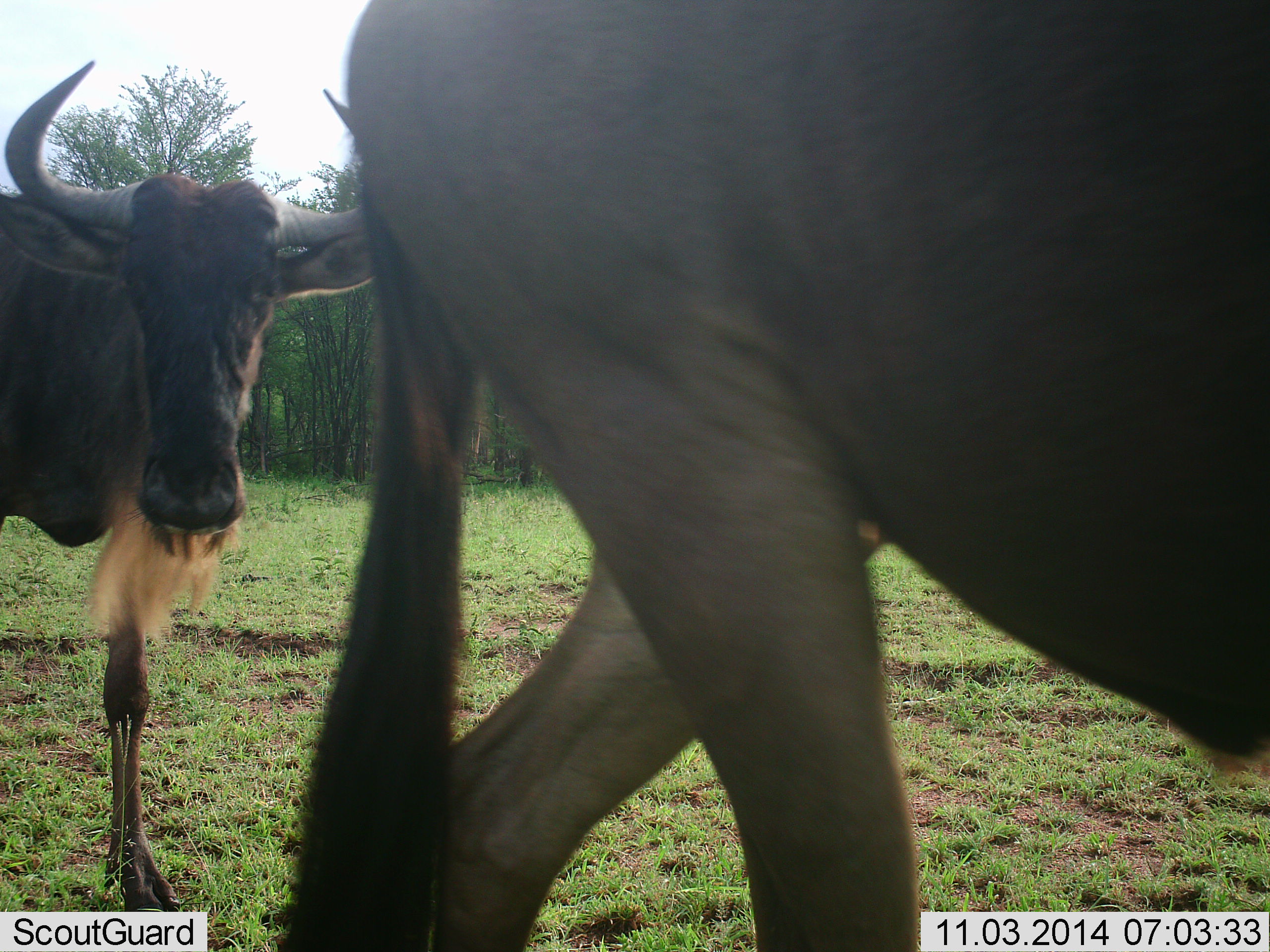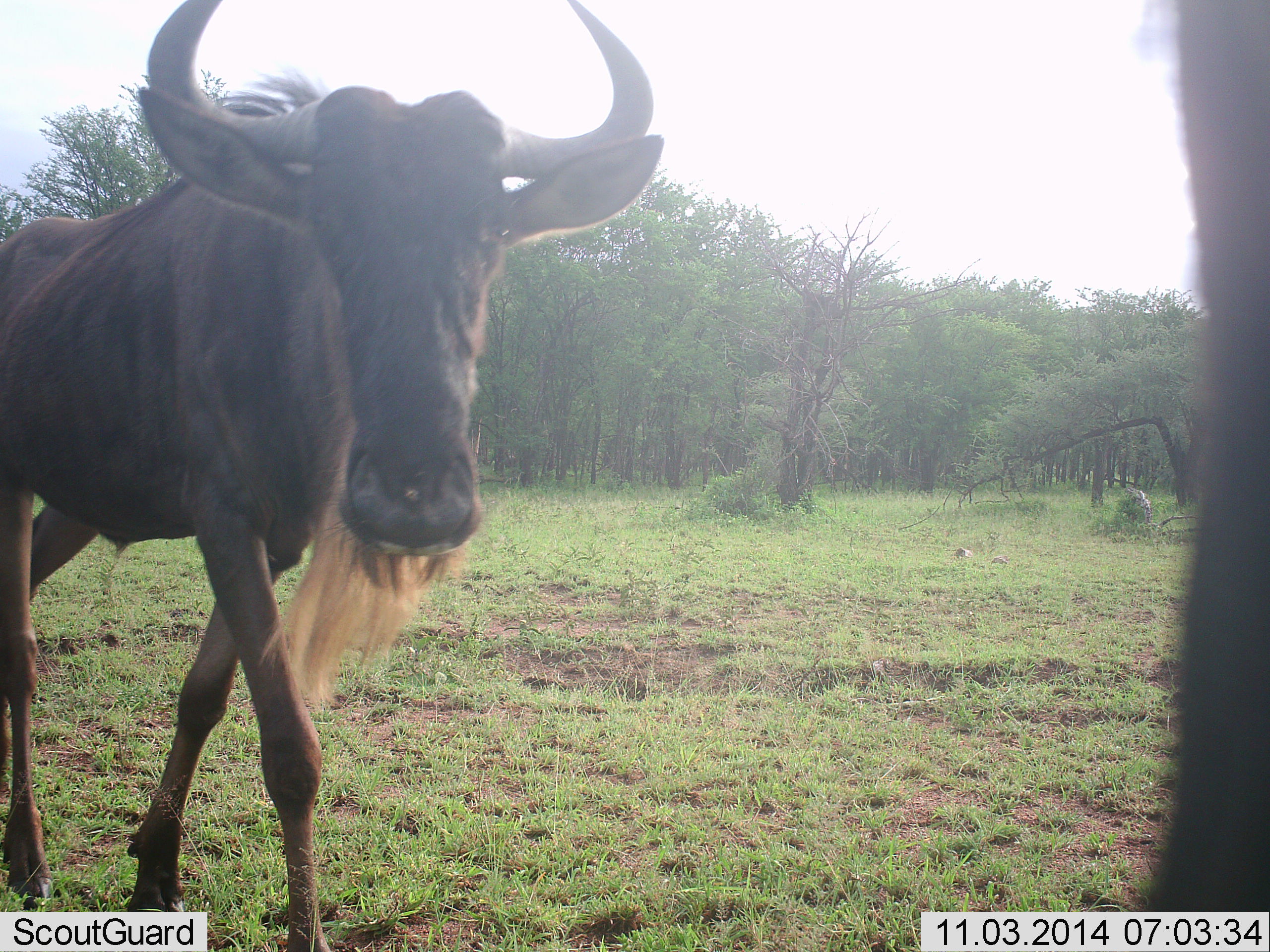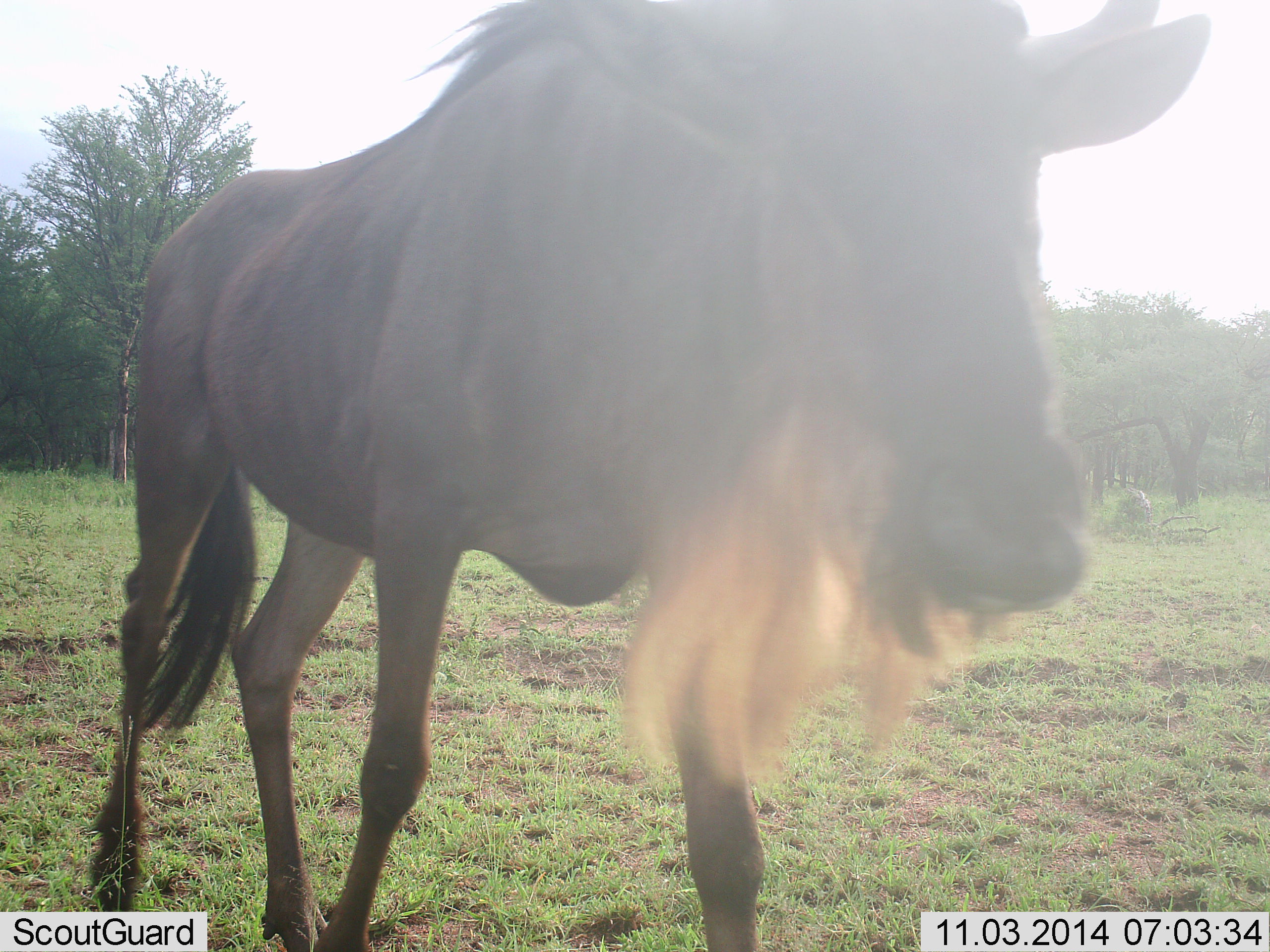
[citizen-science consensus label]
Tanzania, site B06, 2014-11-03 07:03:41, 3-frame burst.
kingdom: Animalia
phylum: Chordata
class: Mammalia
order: Artiodactyla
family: Bovidae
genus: Connochaetes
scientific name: Connochaetes taurinus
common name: blue wildebeest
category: wildebeest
Wildebeest (blue wildebeest) (Connochaetes taurinus), count 2. Behavior (volunteer vote fractions): standing 27%, resting 0%, moving 91%, interacting 0%. Young present (vote fraction): 0%. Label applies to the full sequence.